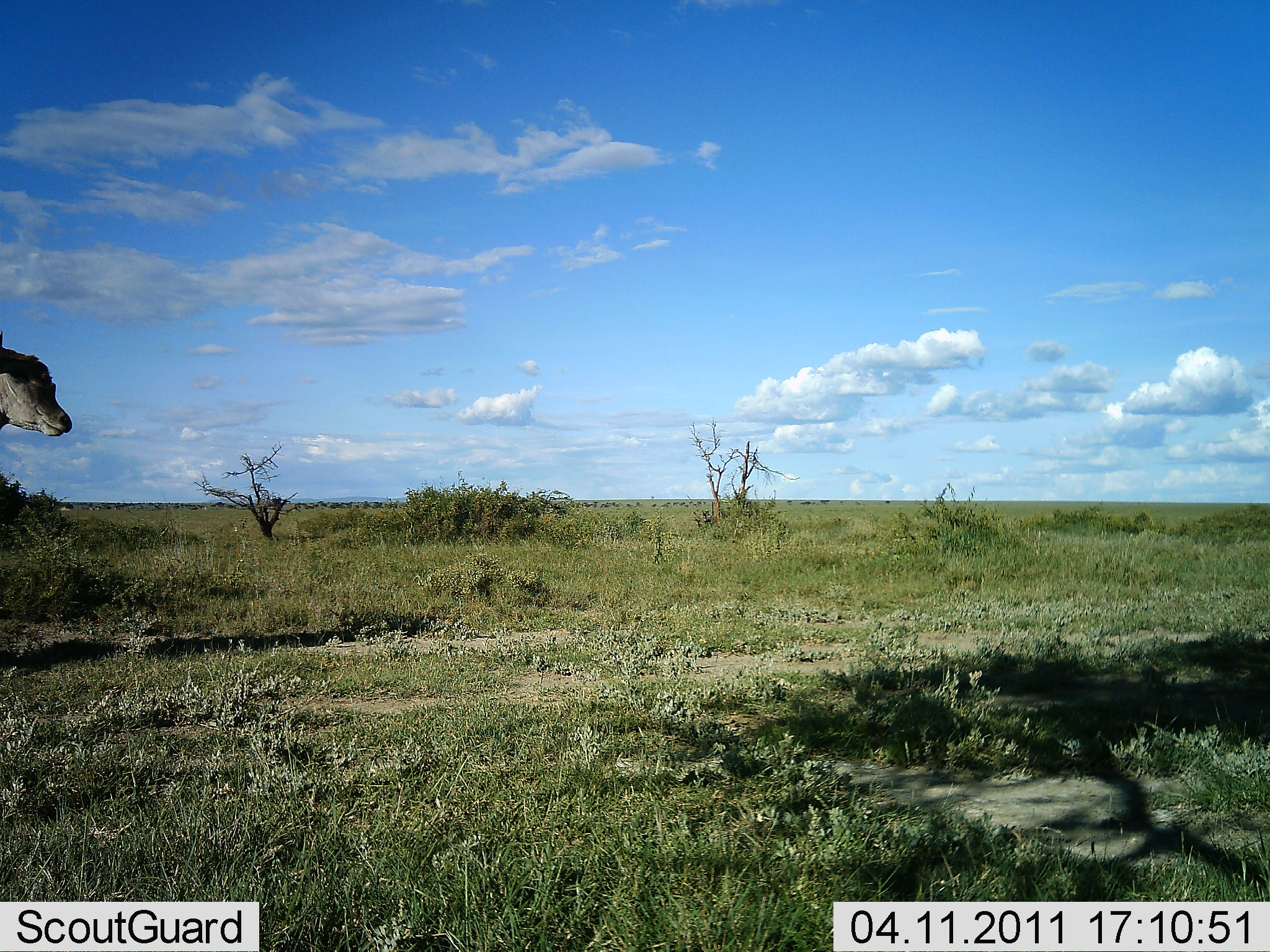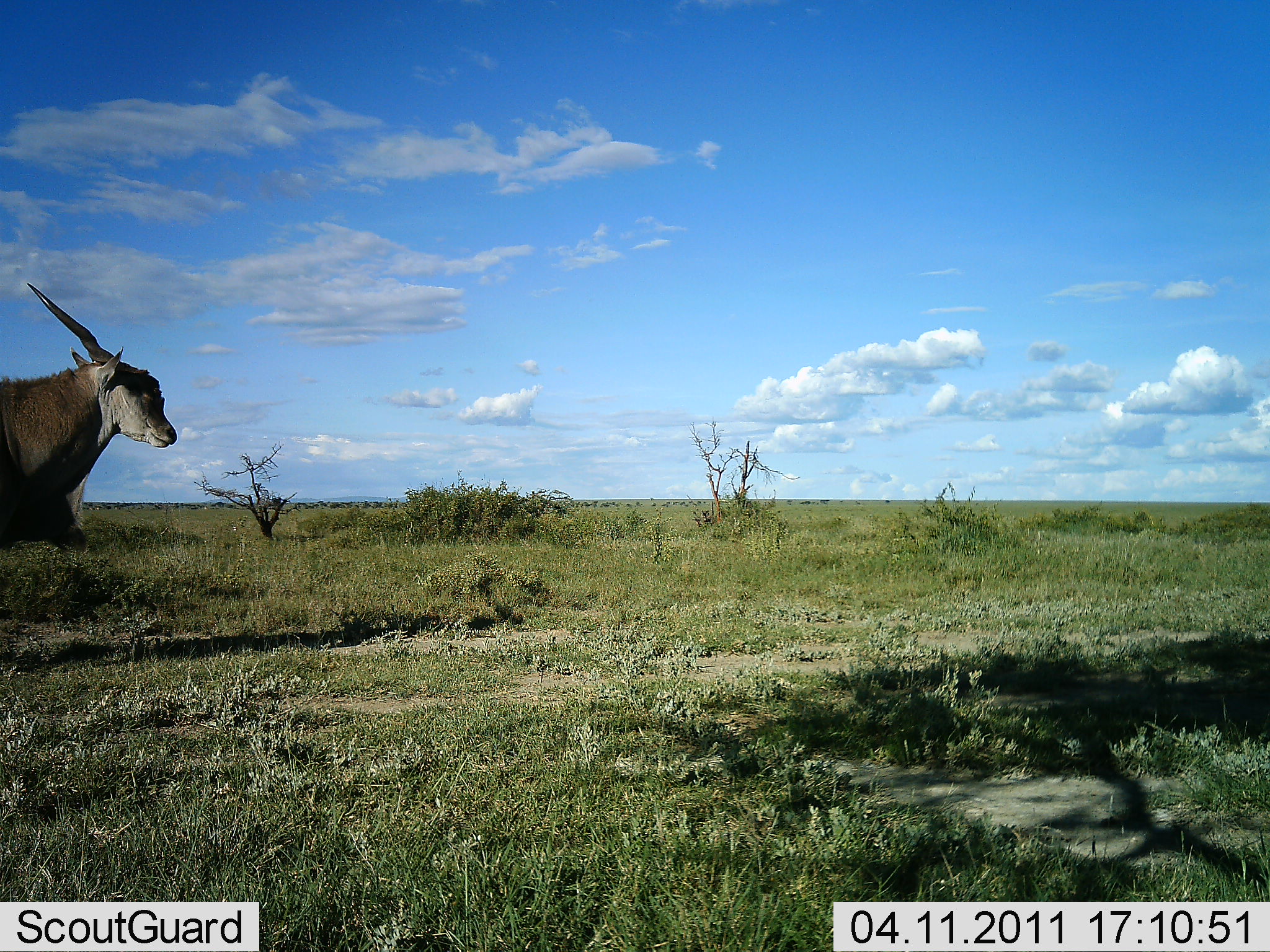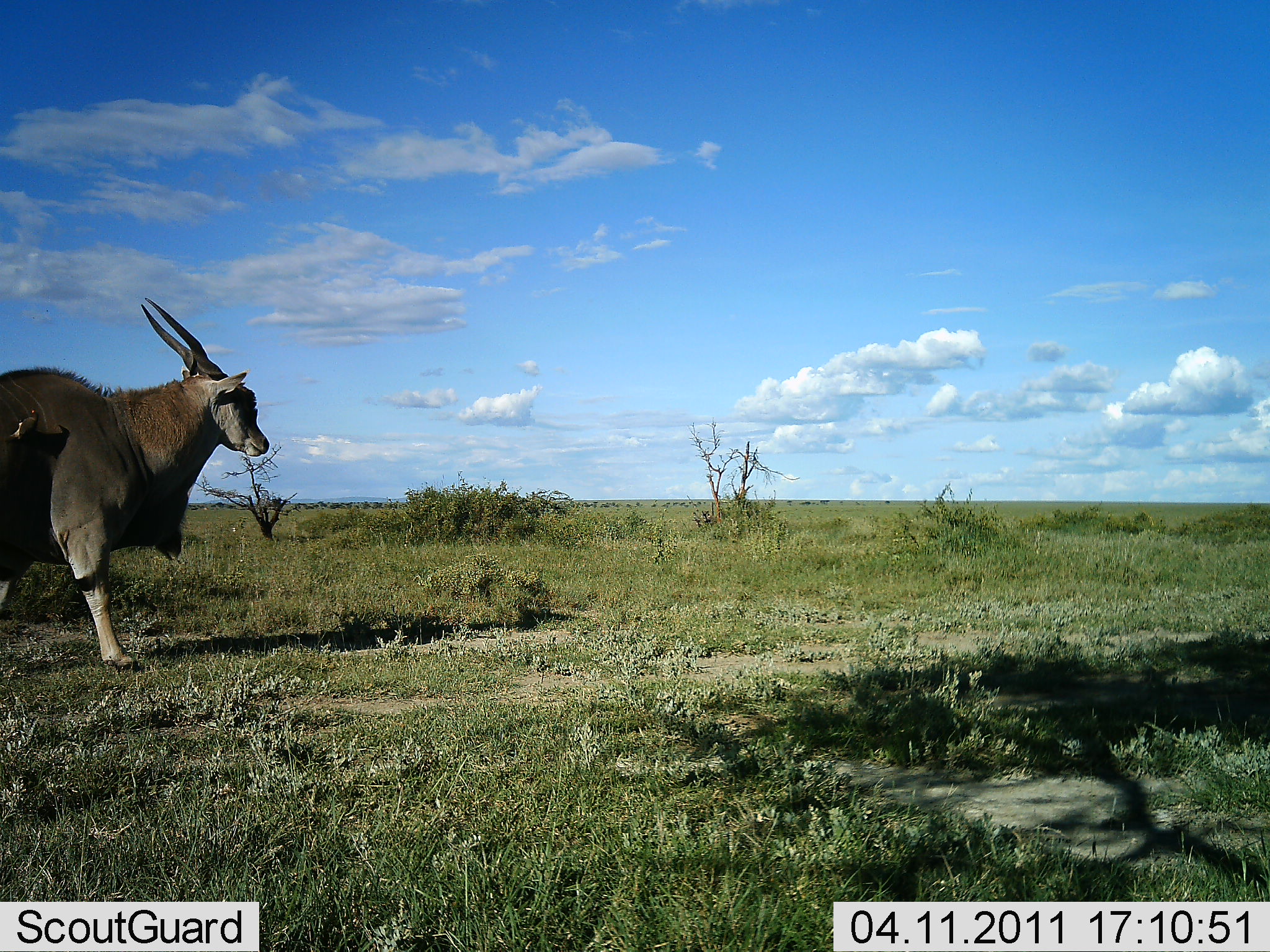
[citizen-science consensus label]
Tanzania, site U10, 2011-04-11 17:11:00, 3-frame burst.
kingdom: Animalia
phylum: Chordata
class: Mammalia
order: Artiodactyla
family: Bovidae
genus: Tragelaphus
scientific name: Tragelaphus oryx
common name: eland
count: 1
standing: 20%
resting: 0%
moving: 90%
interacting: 0%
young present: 0%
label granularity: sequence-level